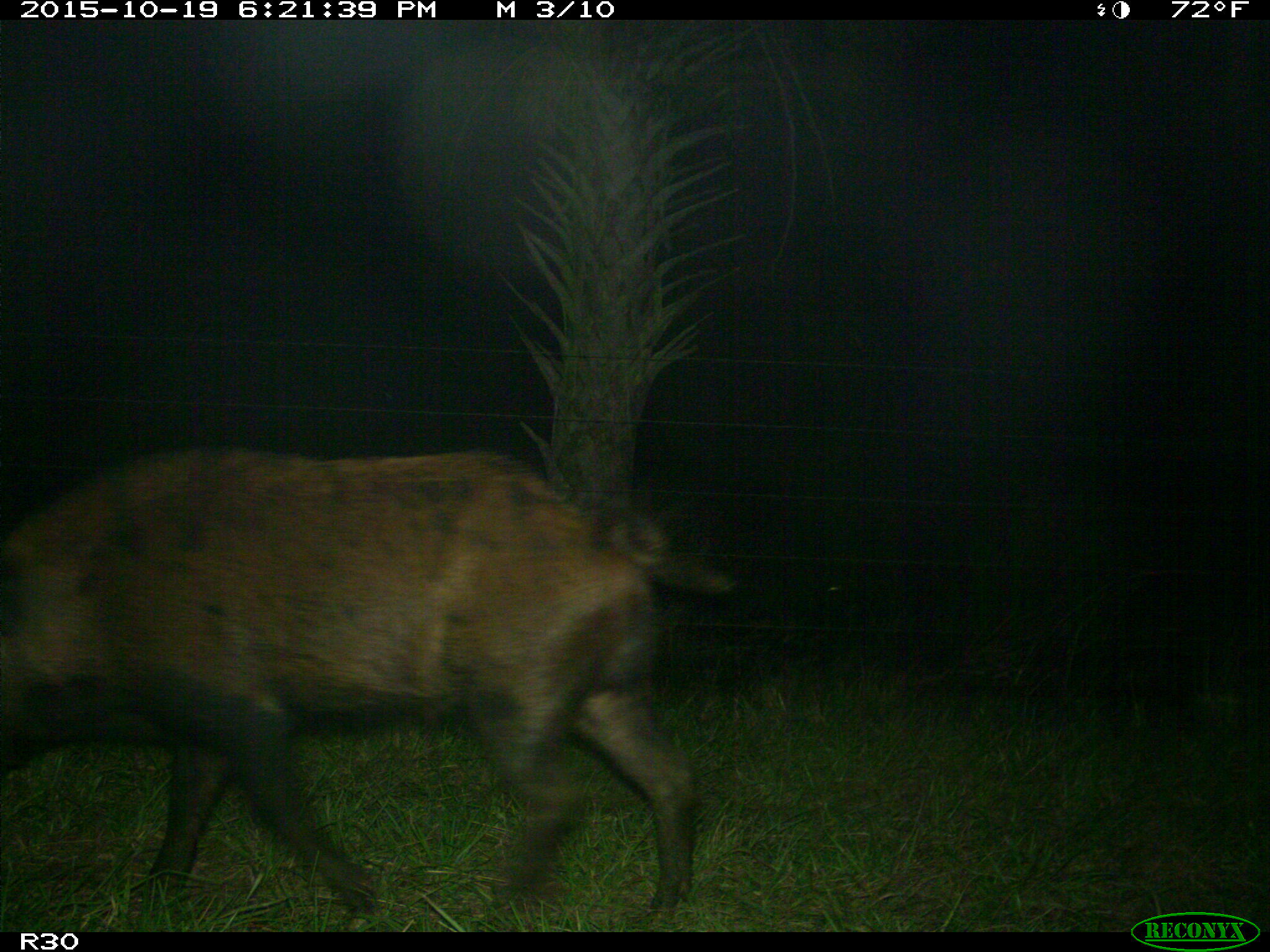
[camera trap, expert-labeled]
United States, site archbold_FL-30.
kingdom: Animalia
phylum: Chordata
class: Mammalia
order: Artiodactyla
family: Suidae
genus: Sus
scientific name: Sus scrofa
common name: wild boar